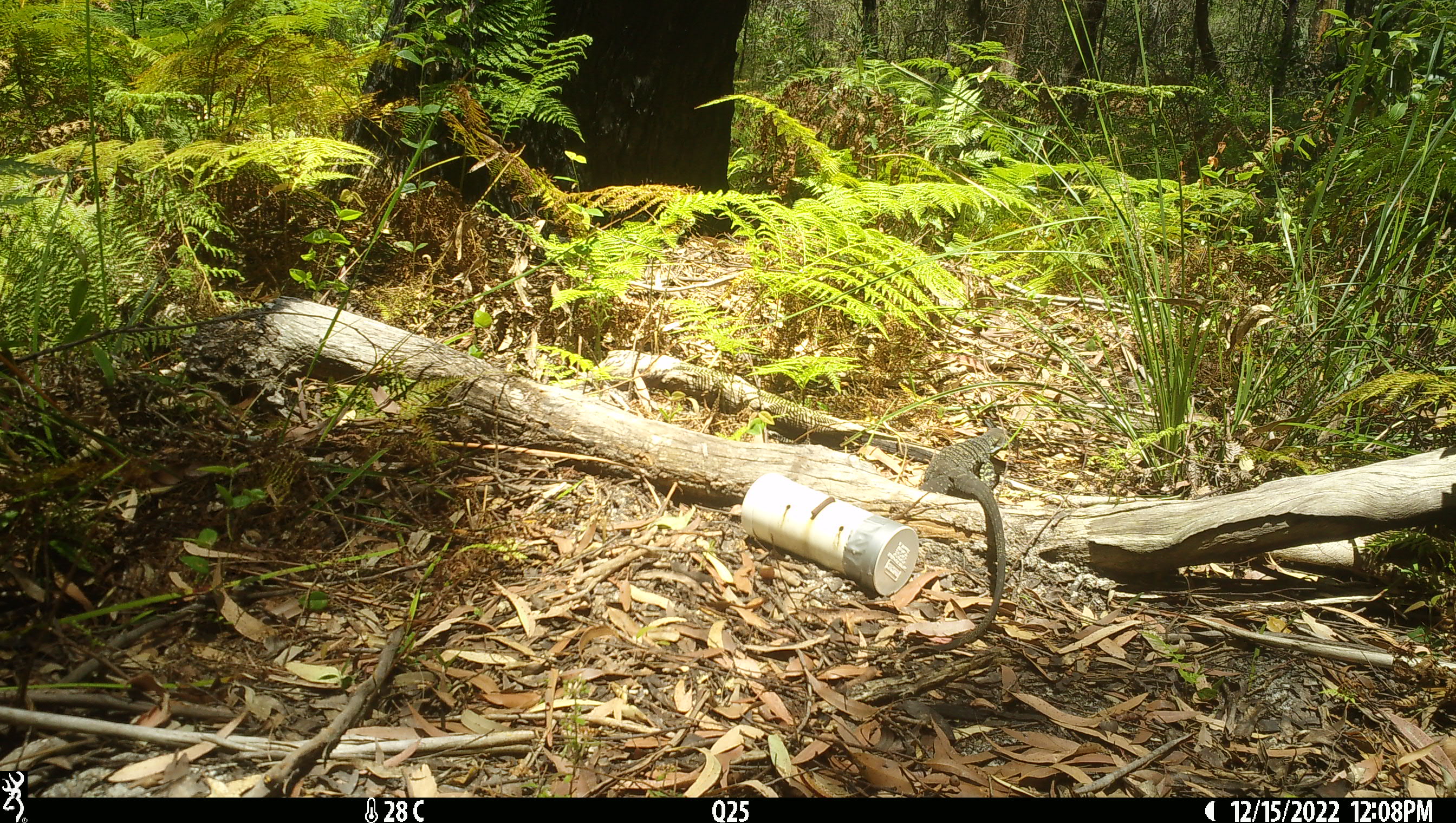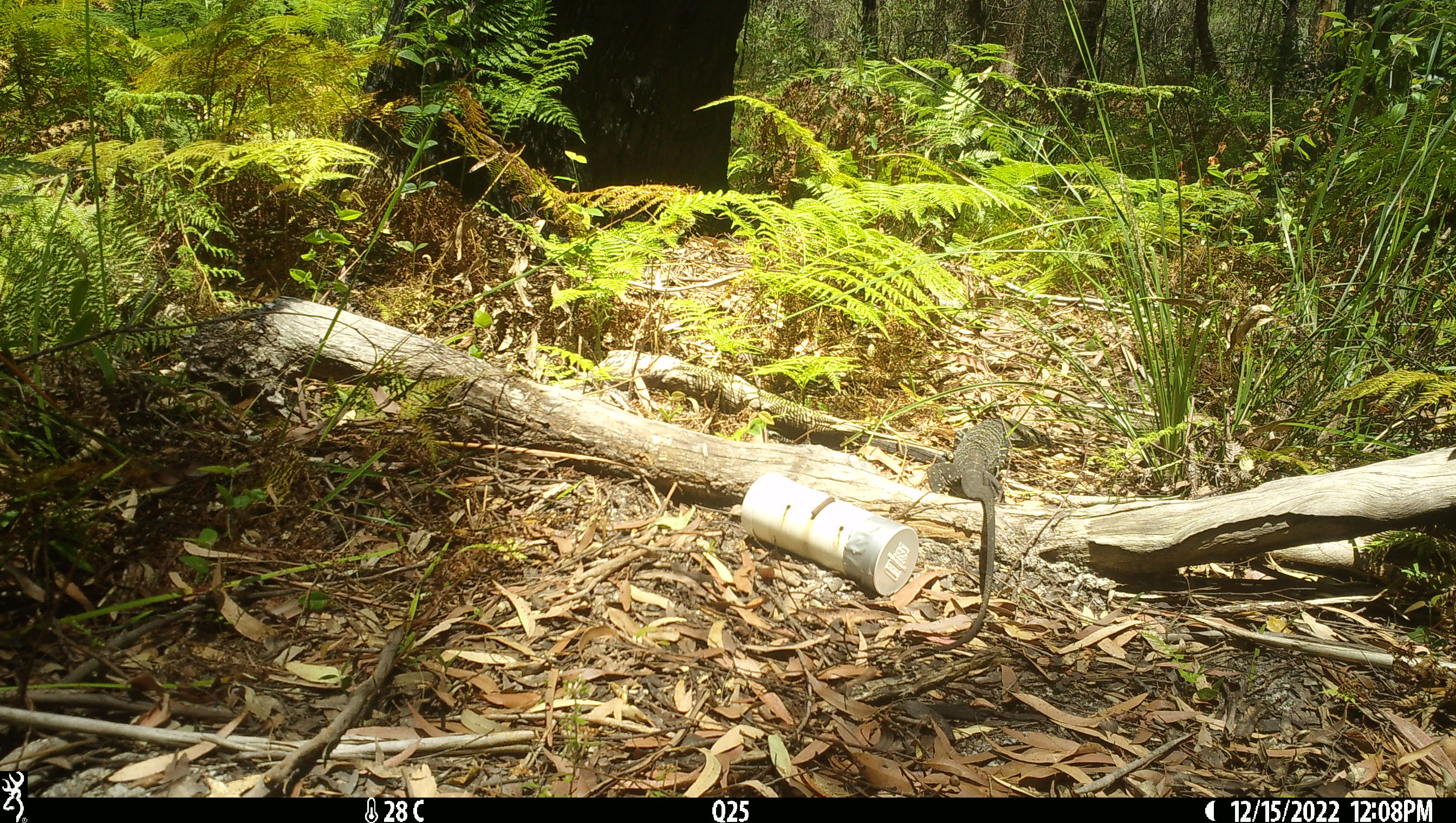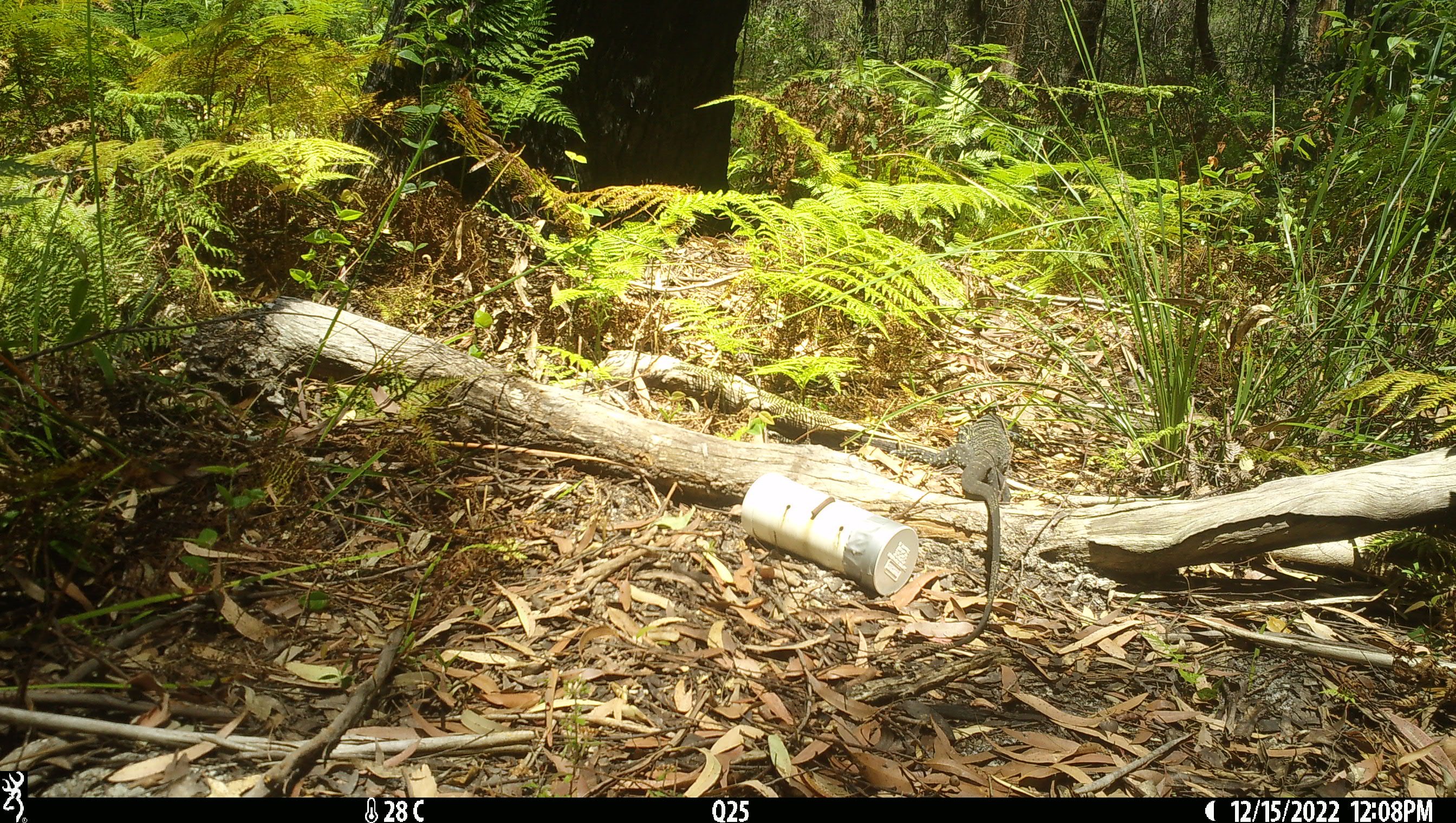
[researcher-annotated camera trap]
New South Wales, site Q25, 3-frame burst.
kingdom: Animalia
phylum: Chordata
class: Reptilia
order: Squamata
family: Varanidae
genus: Varanus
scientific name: Varanus varius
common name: lace monitor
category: goanna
Goanna (lace monitor) (Varanus varius).